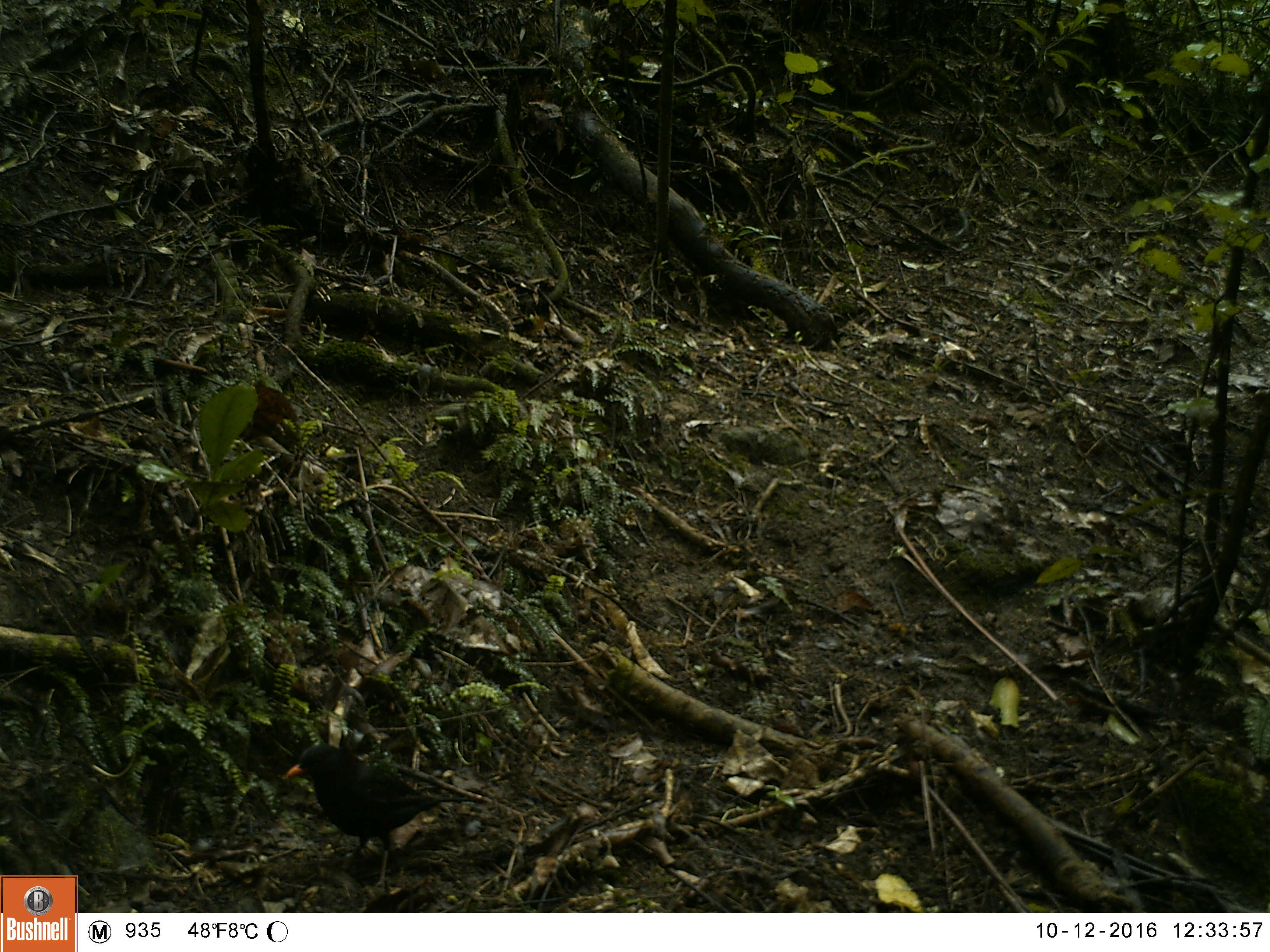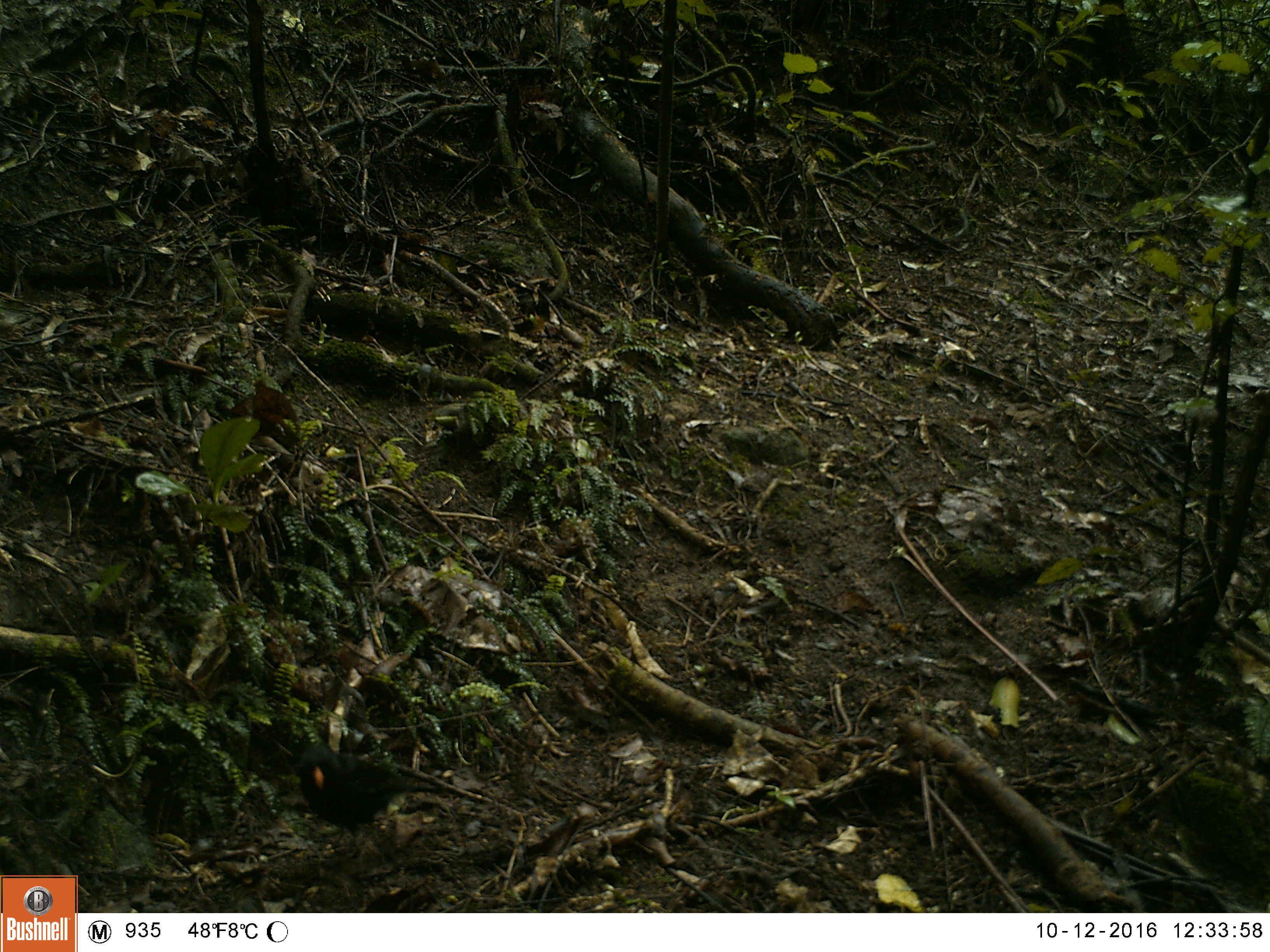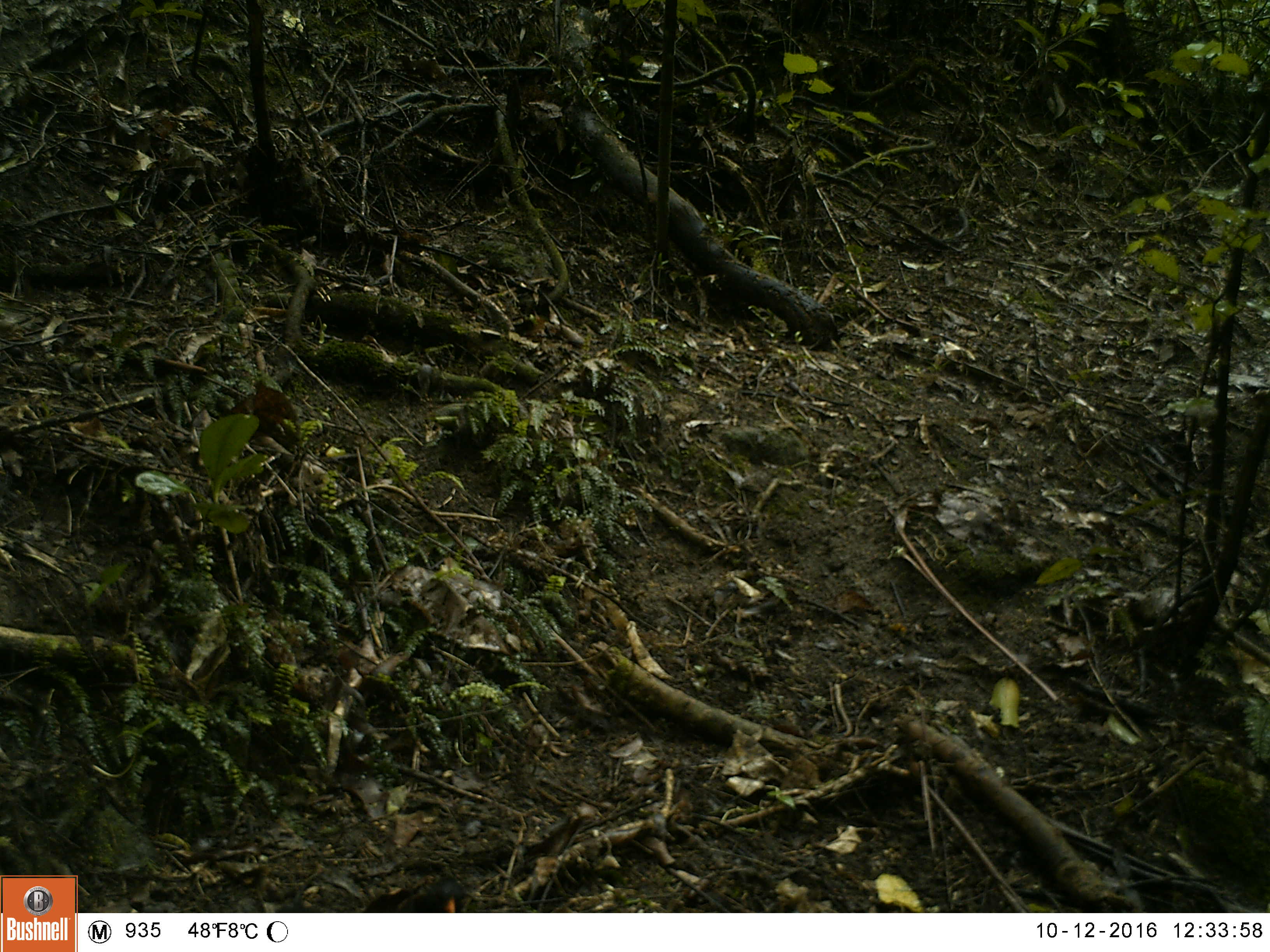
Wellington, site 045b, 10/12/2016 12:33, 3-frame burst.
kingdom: Animalia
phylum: Chordata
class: Aves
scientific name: Aves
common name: bird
Bird (Aves).